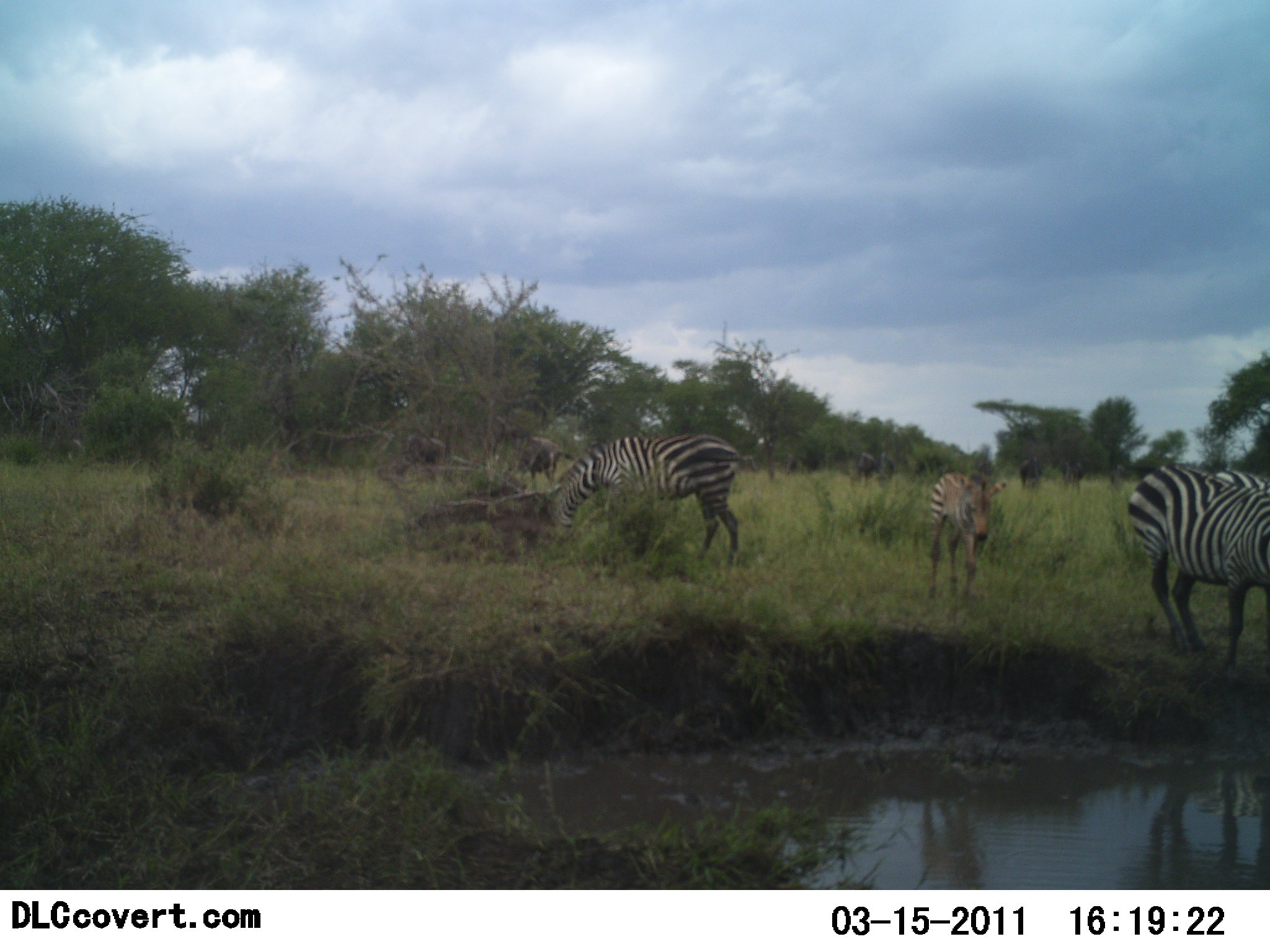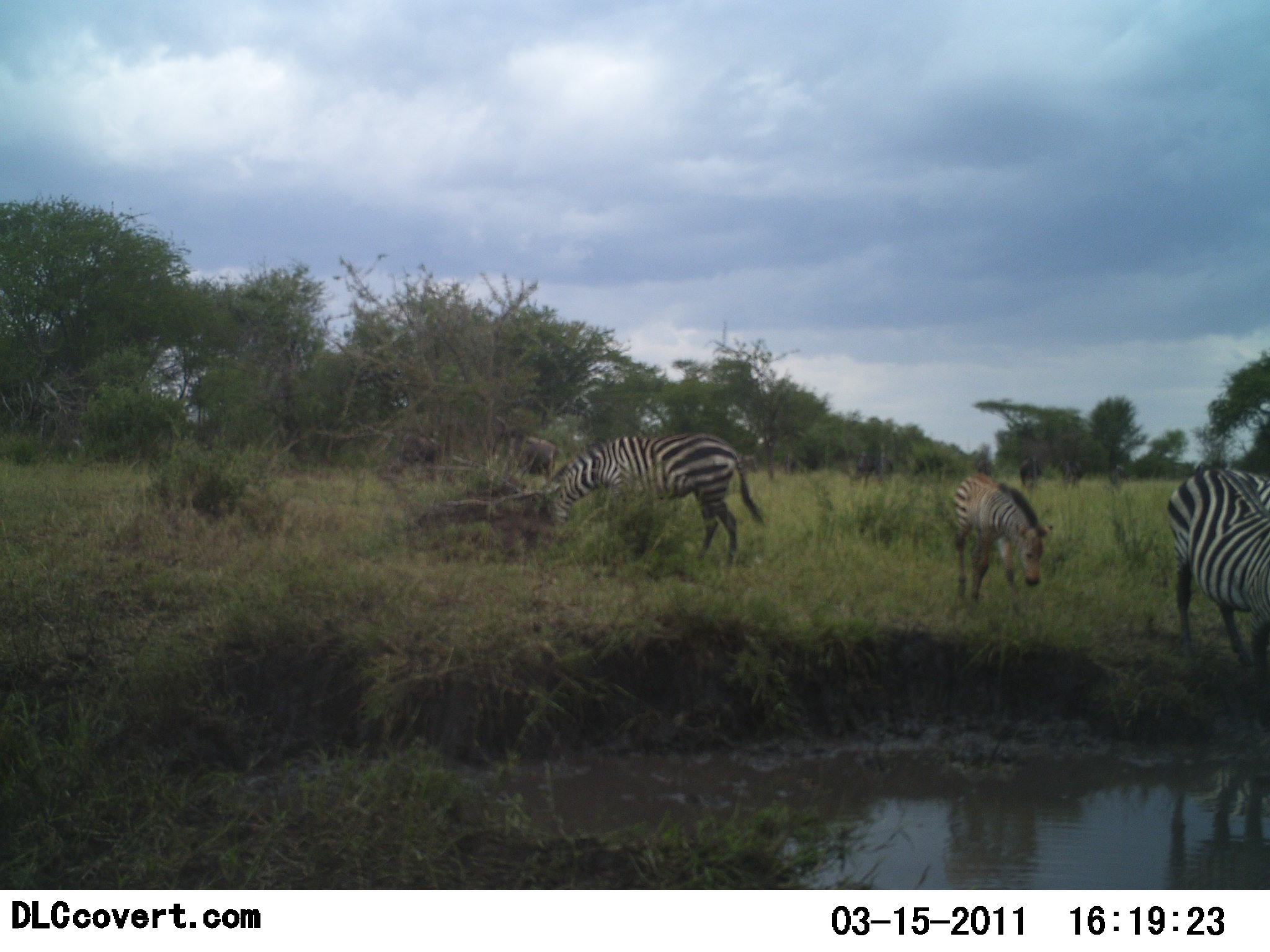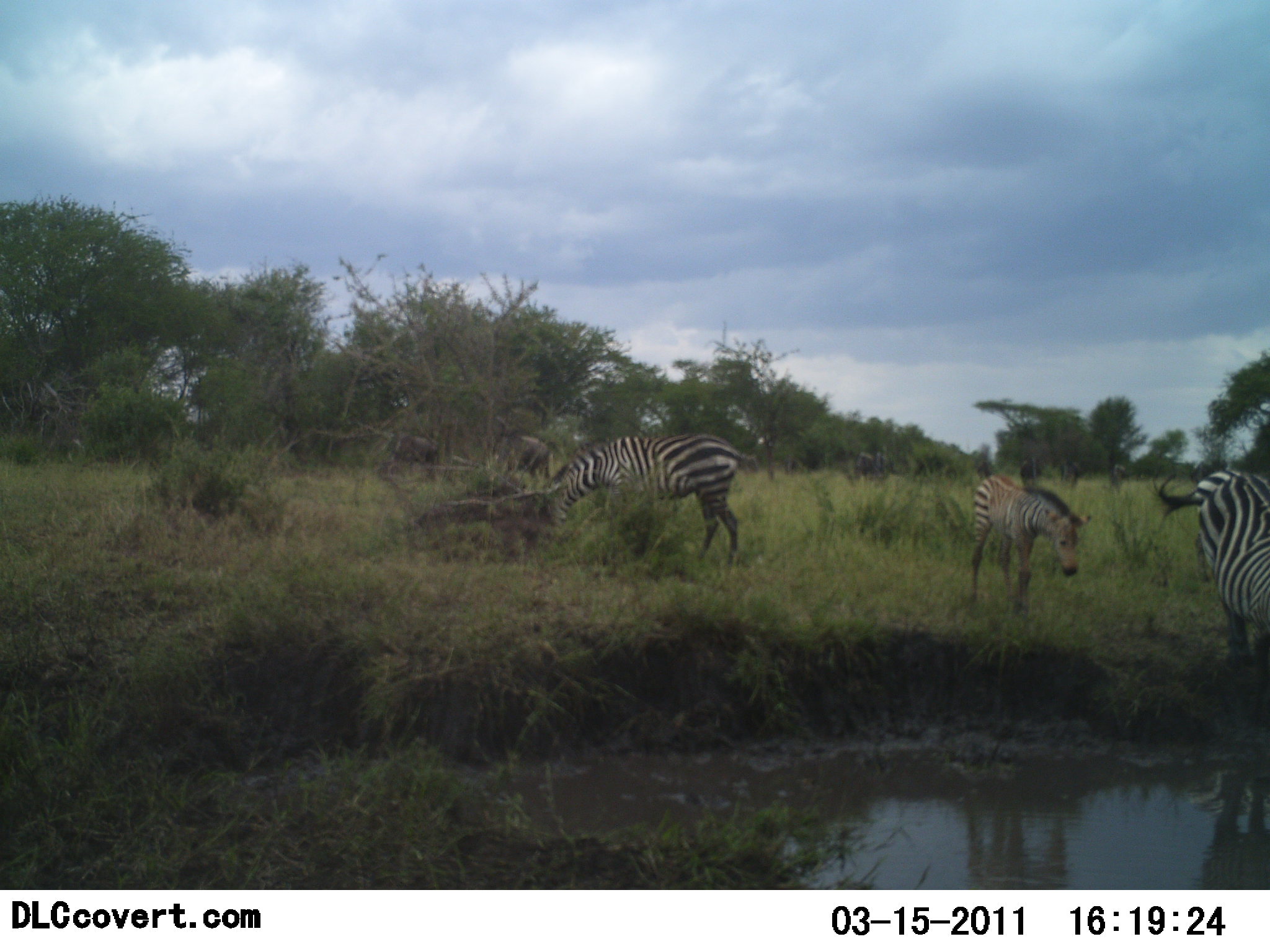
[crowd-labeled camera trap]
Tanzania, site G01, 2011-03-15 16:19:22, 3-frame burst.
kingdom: Animalia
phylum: Chordata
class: Mammalia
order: Perissodactyla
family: Equidae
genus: Equus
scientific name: Equus quagga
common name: plains zebra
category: zebra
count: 3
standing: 33%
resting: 7%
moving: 53%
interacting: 0%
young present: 60%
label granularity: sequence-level